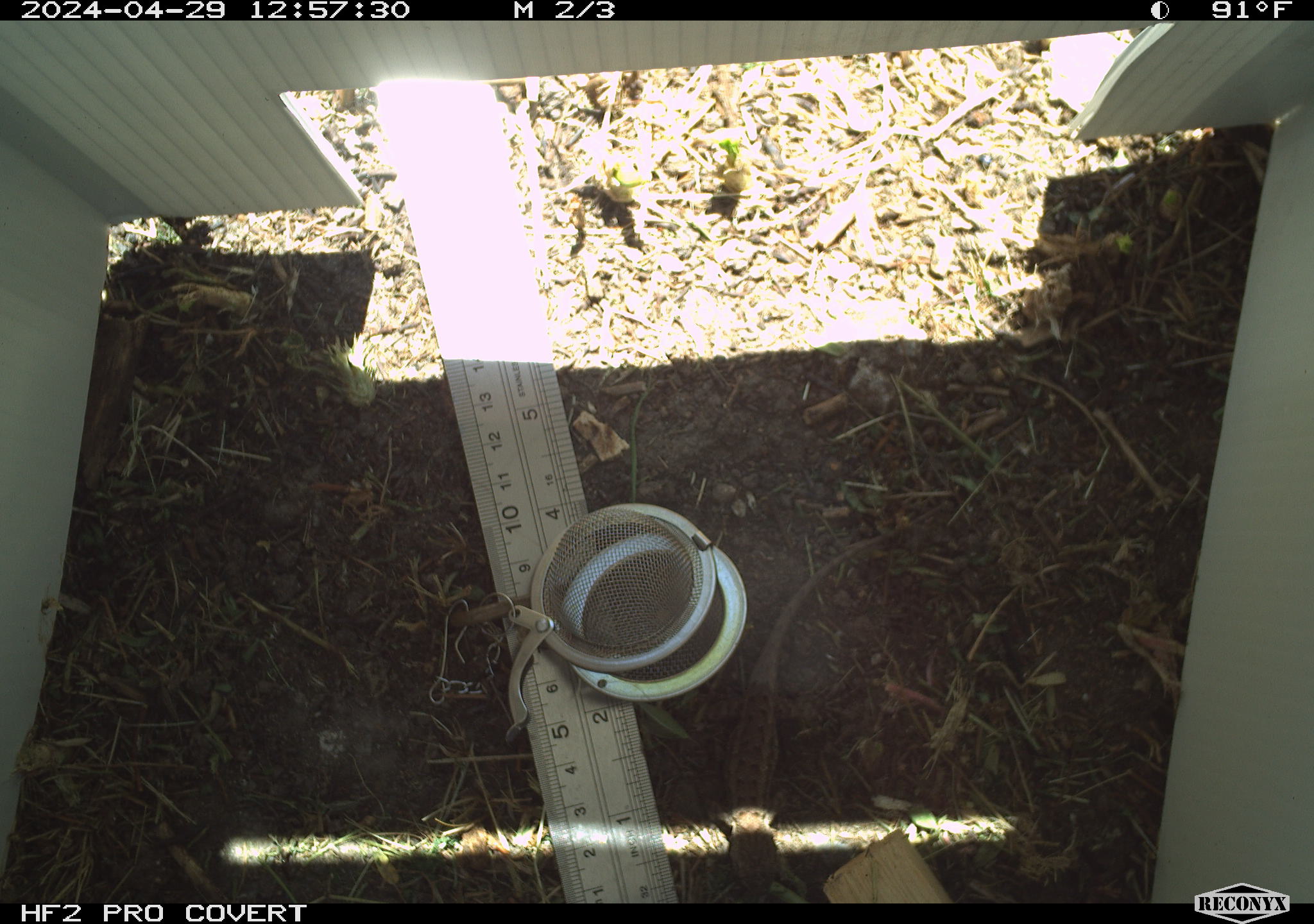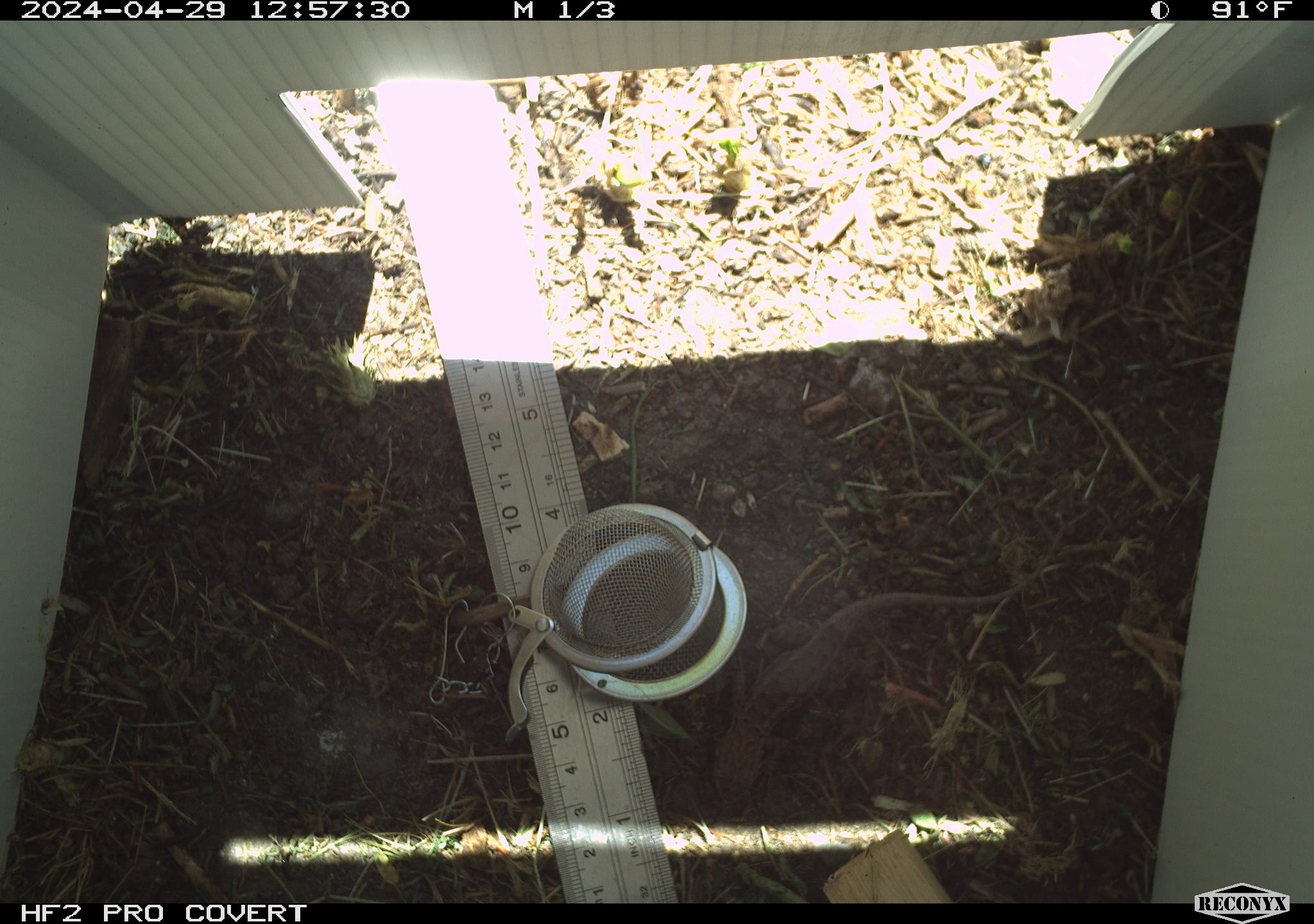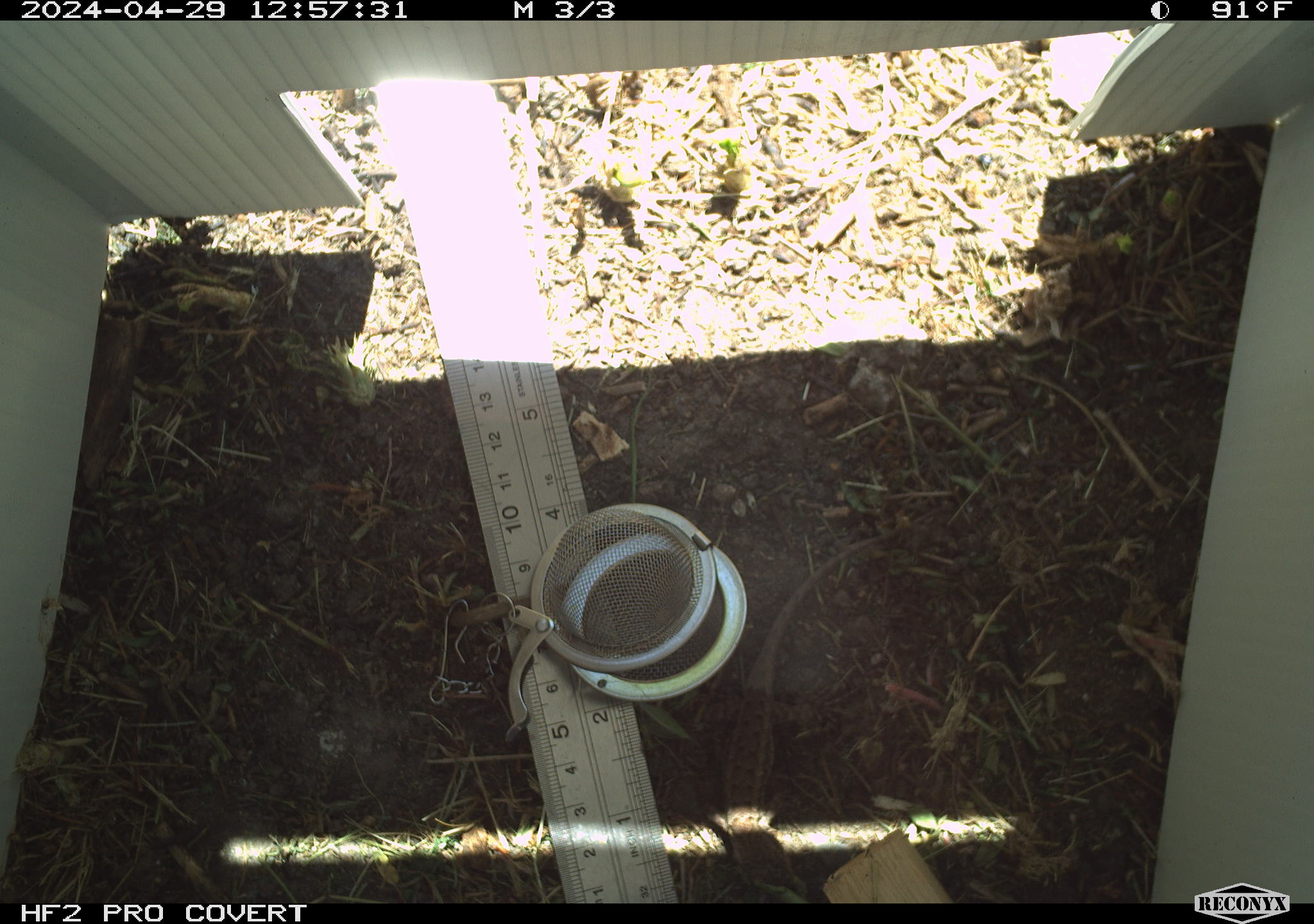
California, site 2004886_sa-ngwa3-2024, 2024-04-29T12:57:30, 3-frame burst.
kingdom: Animalia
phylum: Chordata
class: Reptilia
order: Squamata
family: Phrynosomatidae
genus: Sceloporus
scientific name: Sceloporus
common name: spiny lizards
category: sceloporus species